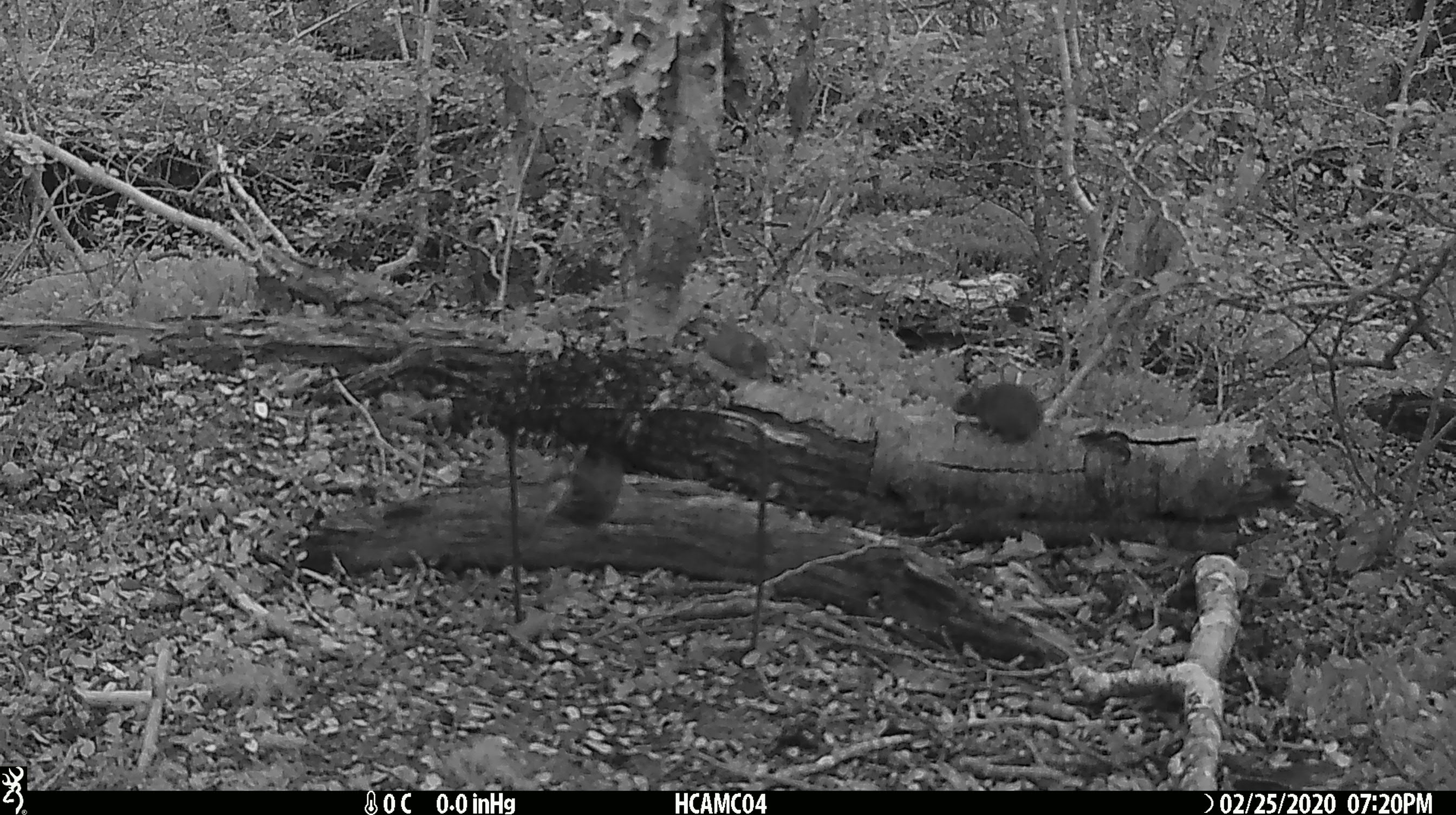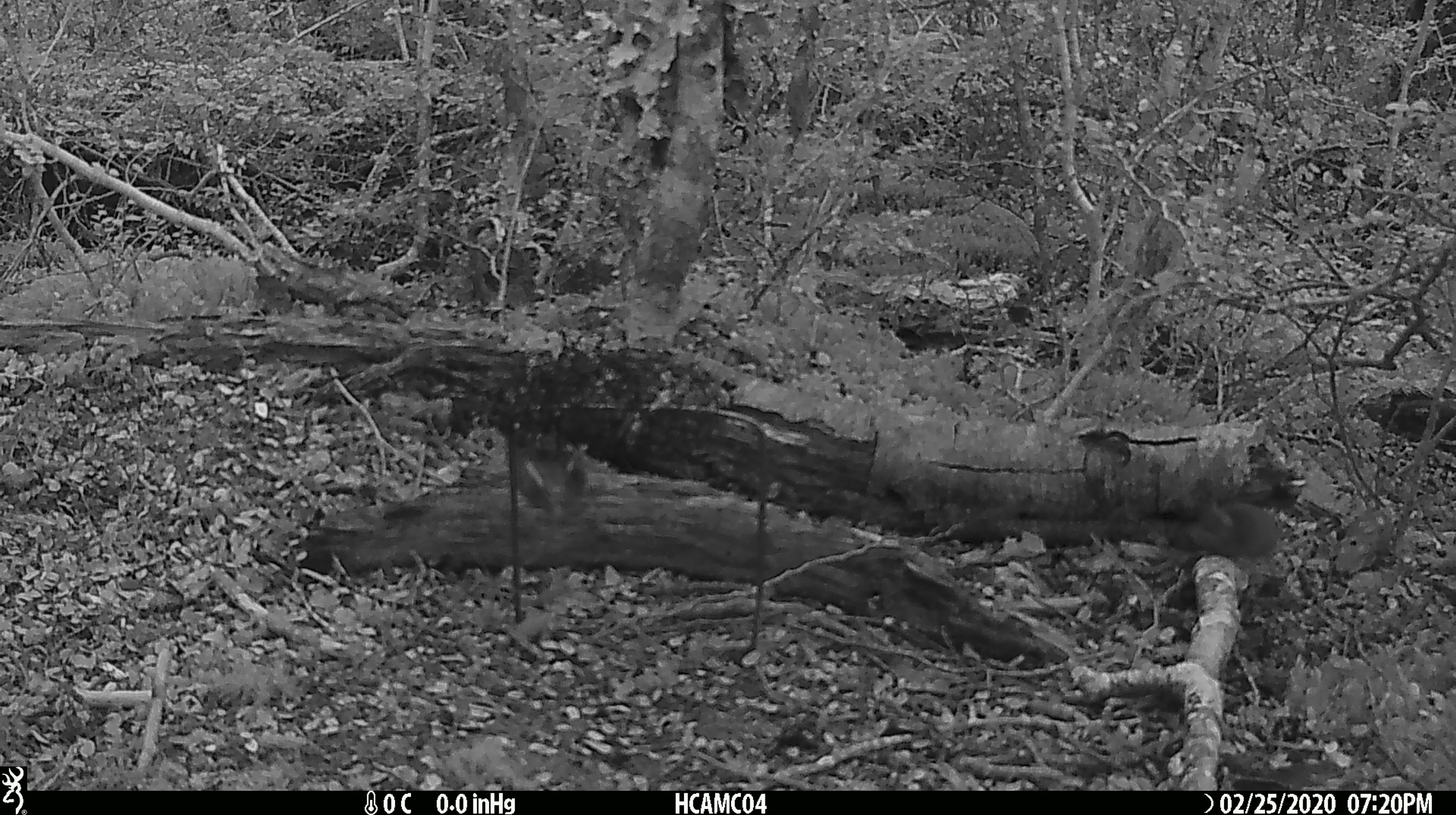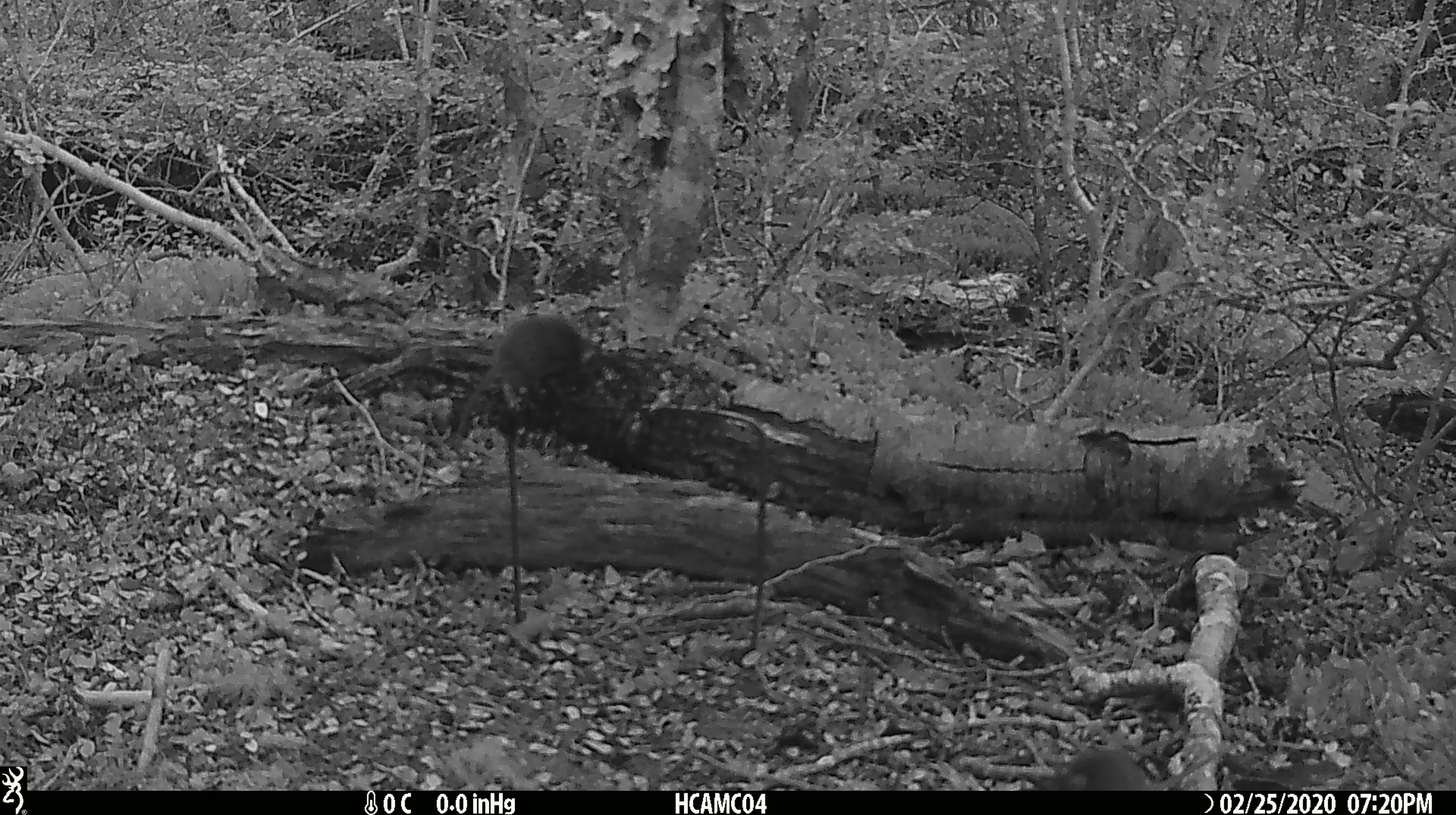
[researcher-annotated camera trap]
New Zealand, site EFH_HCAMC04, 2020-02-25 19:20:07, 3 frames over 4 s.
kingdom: Animalia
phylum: Chordata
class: Mammalia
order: Rodentia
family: Muridae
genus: Mus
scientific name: Mus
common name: mouse